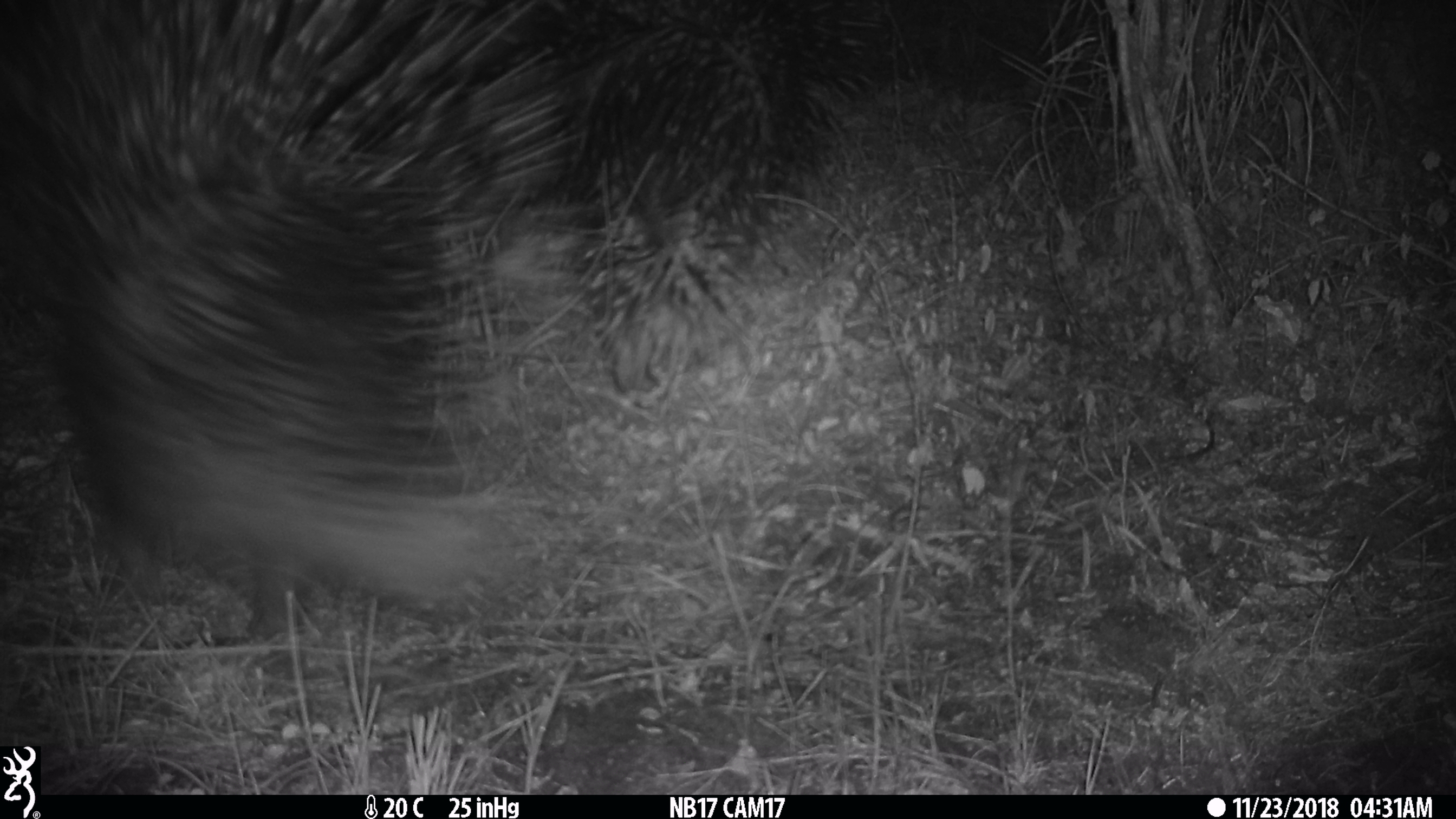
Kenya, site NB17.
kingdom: Animalia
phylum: Chordata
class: Mammalia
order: Rodentia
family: Hystricidae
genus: Hystrix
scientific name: Hystrix africaeaustralis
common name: porcupine